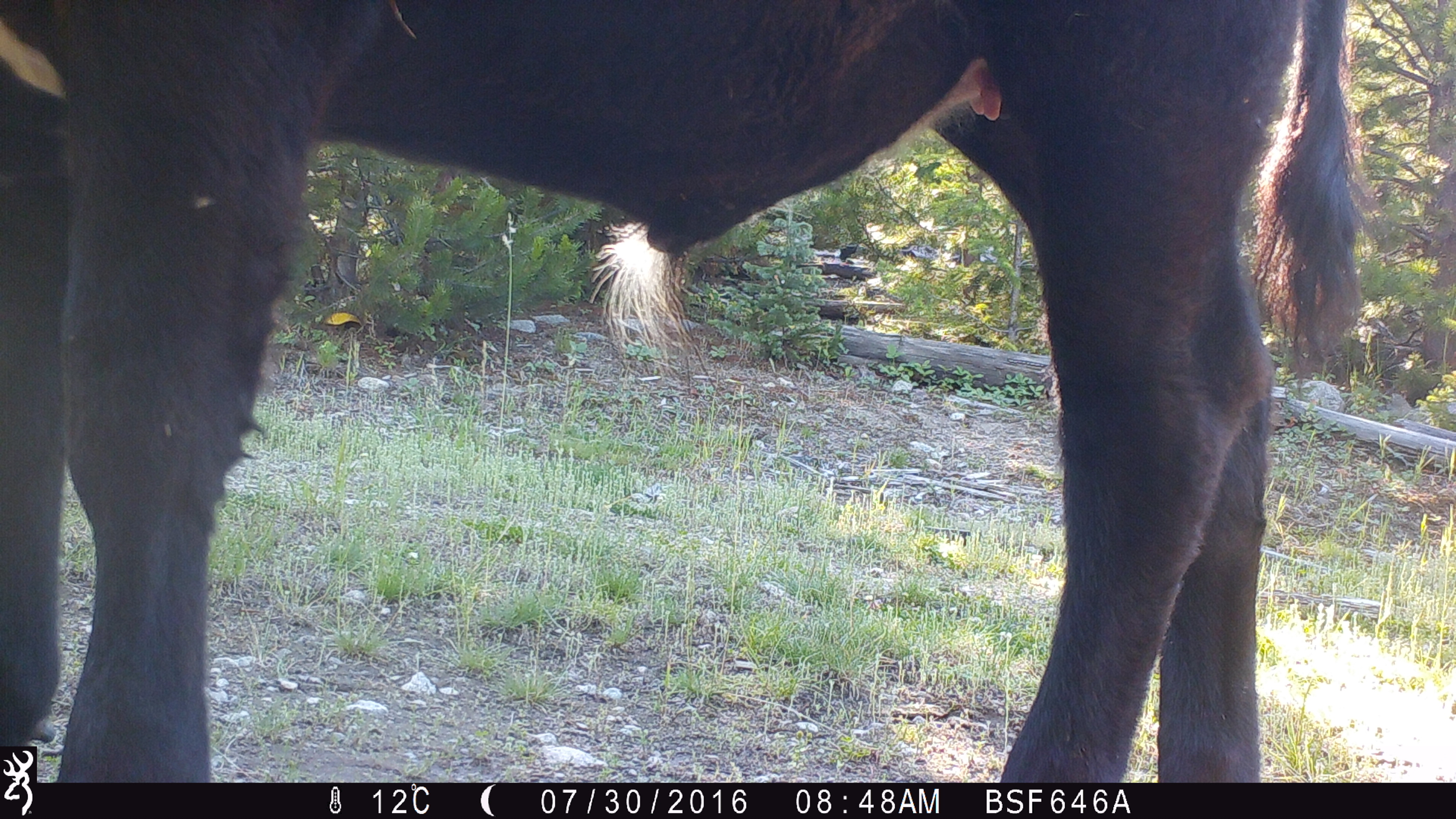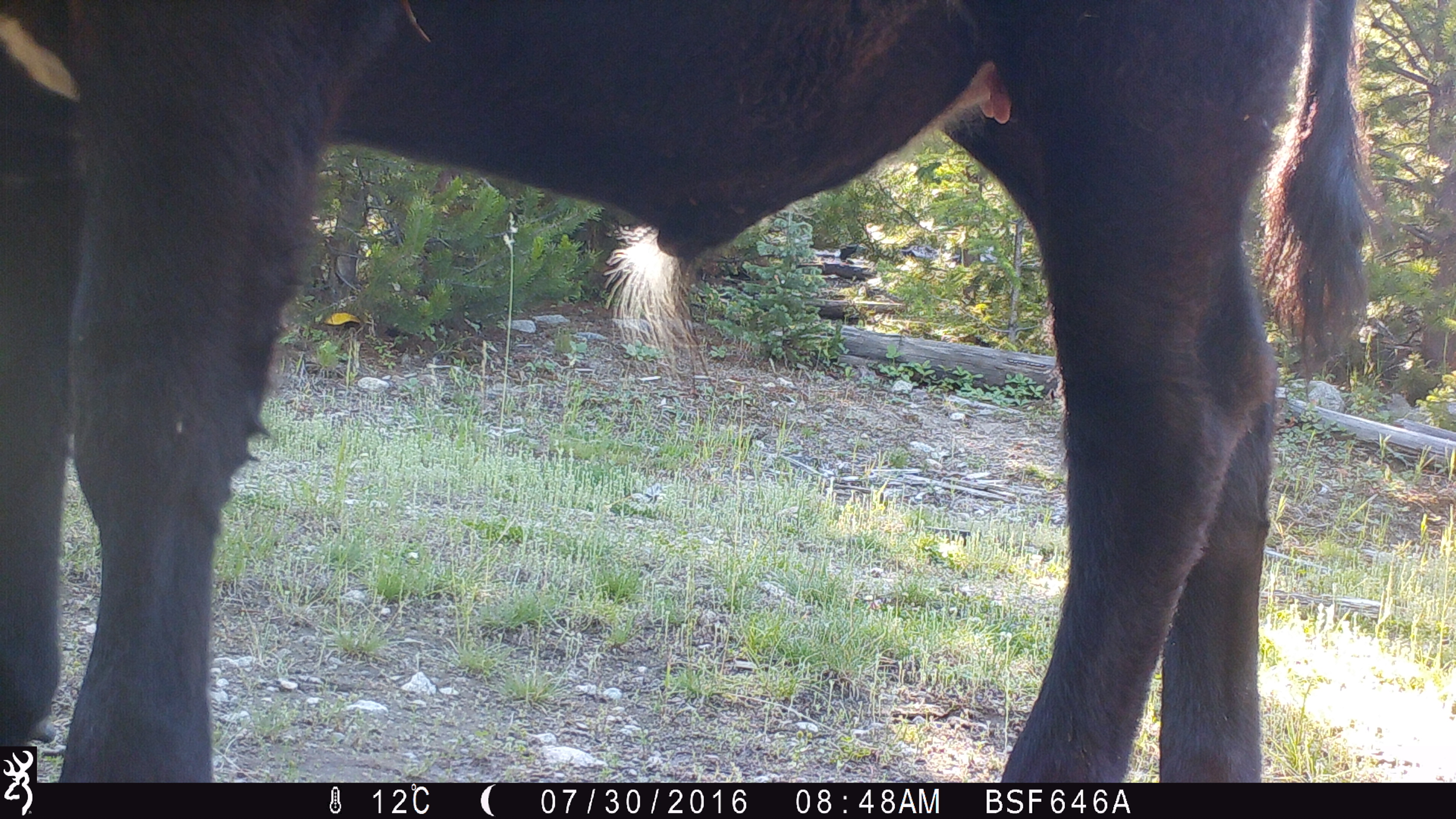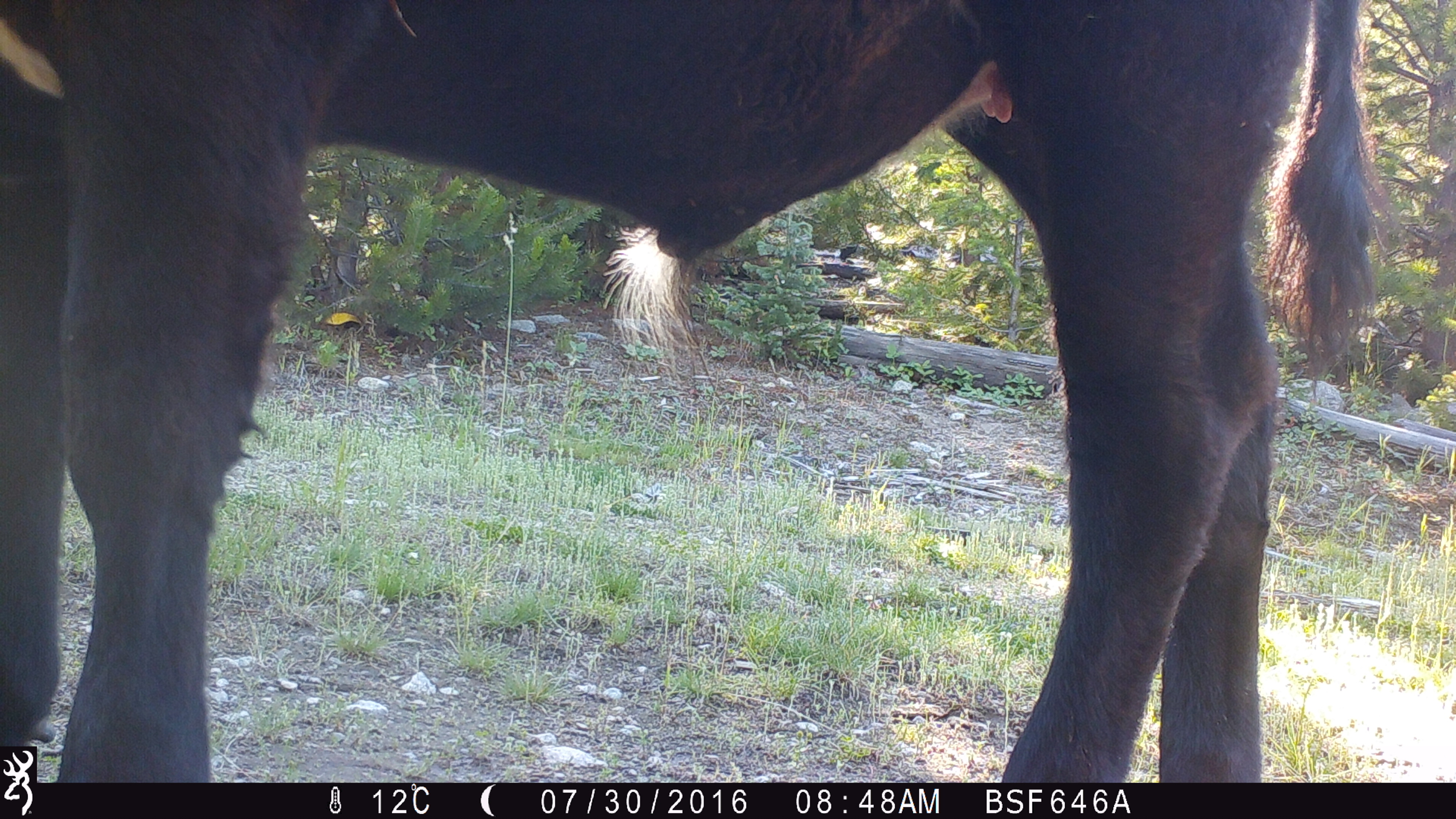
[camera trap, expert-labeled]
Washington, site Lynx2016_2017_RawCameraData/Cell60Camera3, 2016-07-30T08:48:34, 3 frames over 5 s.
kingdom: Animalia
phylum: Chordata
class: Mammalia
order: Artiodactyla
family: Bovidae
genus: Bos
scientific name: Bos taurus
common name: domestic cattle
Domestic cattle (Bos taurus). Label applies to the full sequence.